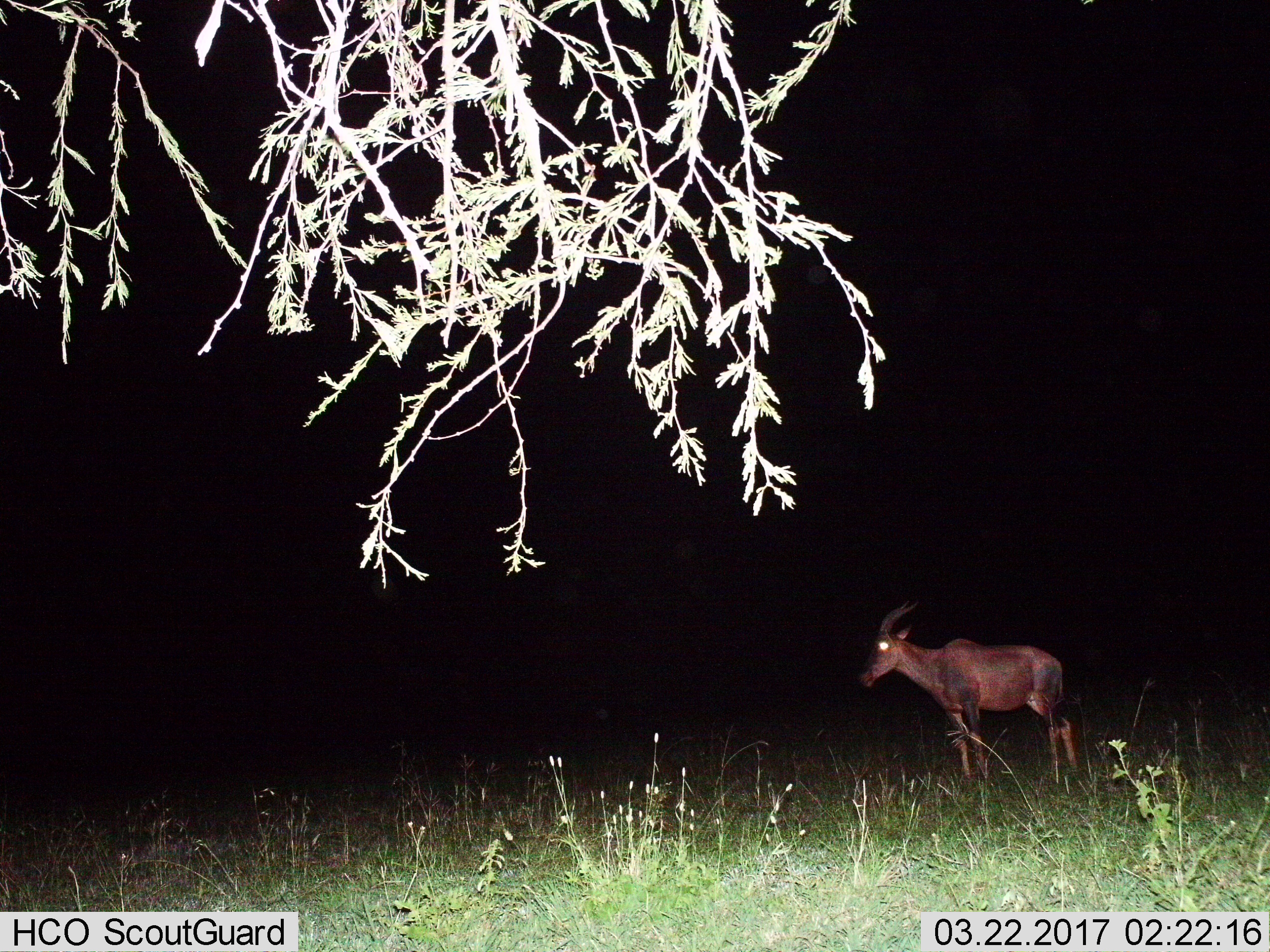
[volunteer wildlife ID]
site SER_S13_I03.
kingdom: Animalia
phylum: Chordata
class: Mammalia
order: Artiodactyla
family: Bovidae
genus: Damaliscus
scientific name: Damaliscus lunatus jimela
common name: topi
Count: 1.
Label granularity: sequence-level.